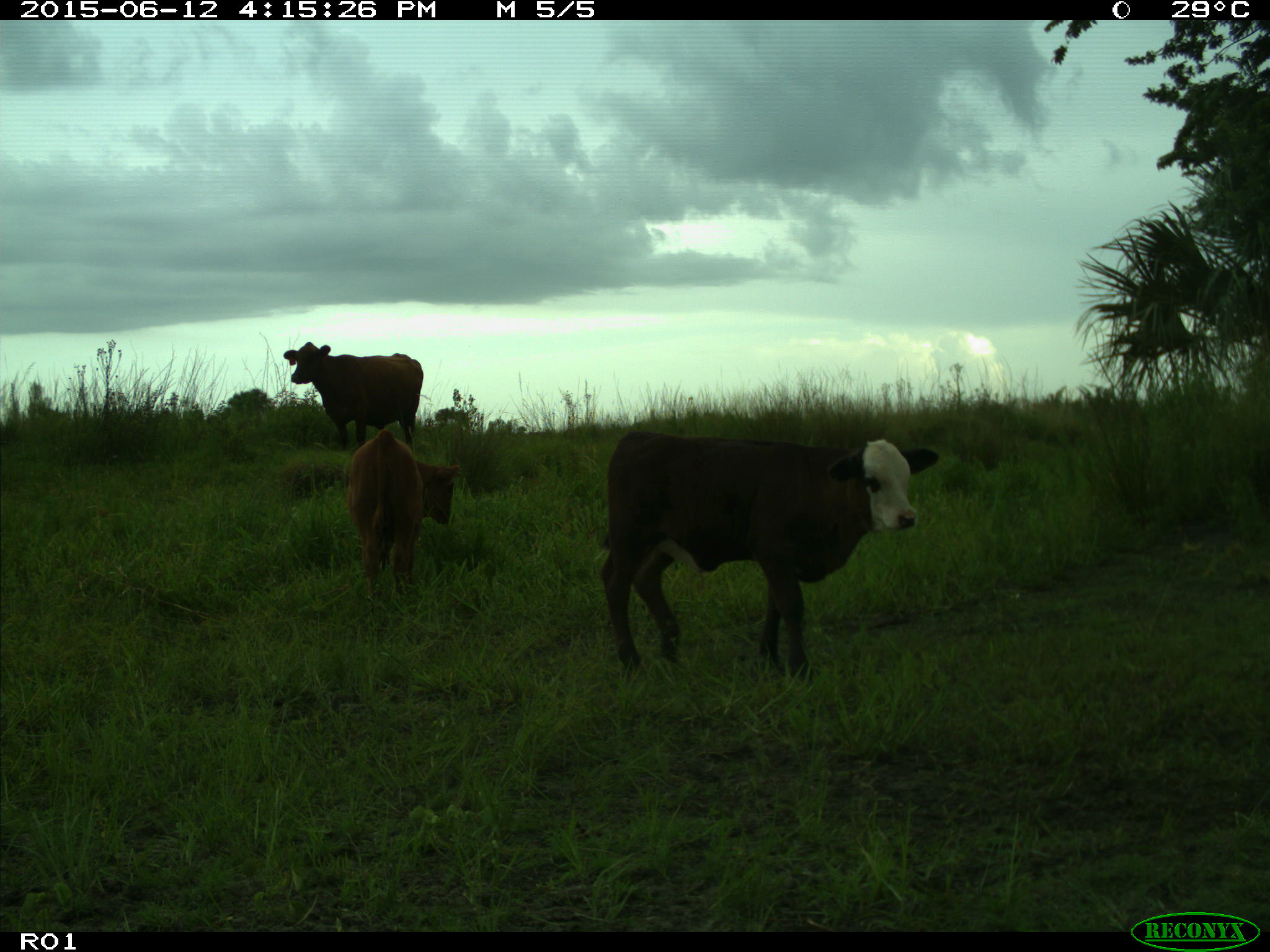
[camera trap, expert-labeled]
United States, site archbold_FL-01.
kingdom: Animalia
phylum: Chordata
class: Mammalia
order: Artiodactyla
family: Bovidae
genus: Bos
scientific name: Bos taurus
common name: domestic cow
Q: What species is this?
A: Bos taurus (domestic cow).